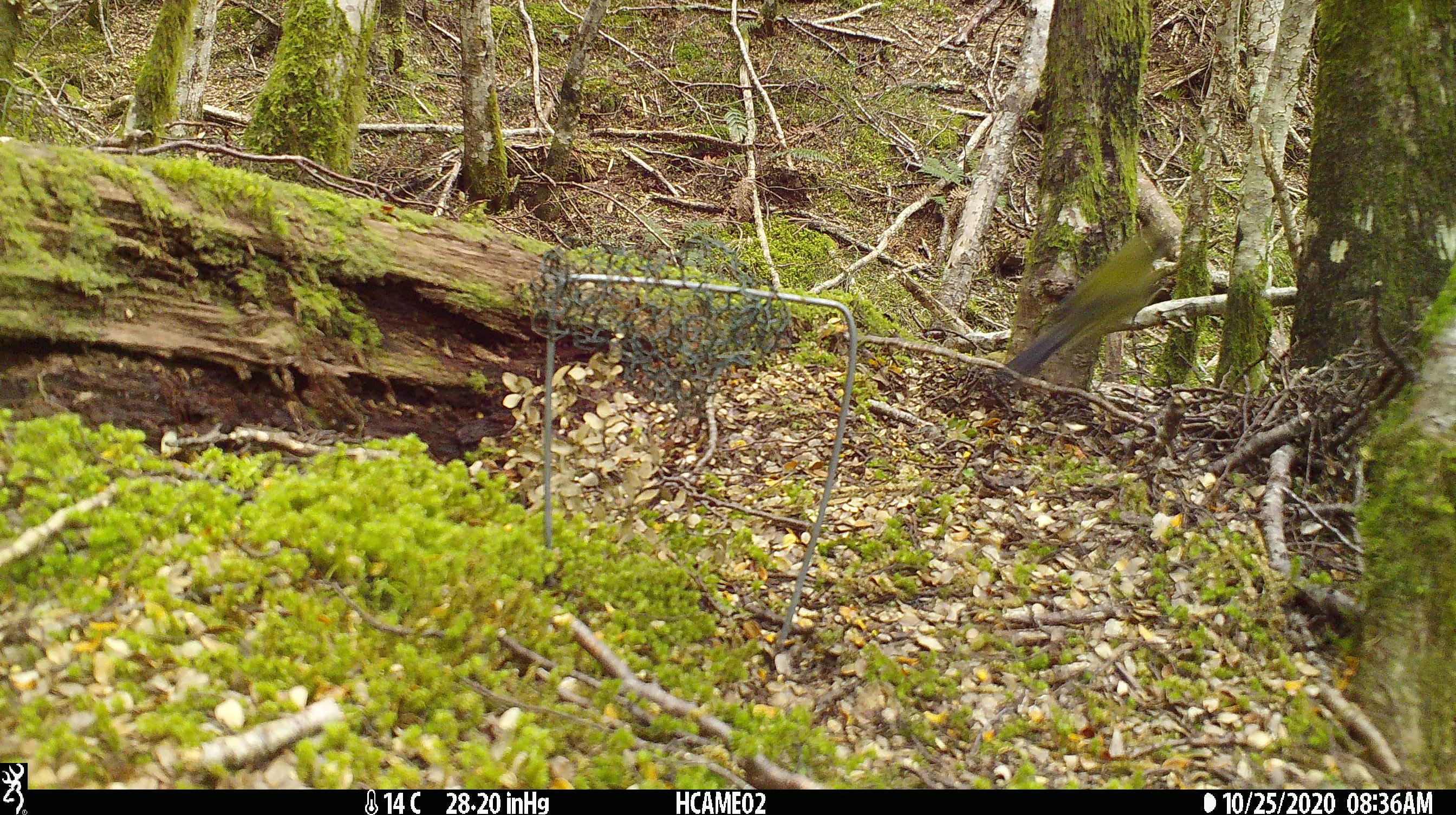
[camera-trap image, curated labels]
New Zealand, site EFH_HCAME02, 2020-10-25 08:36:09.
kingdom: Animalia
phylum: Chordata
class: Aves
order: Passeriformes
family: Meliphagidae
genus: Anthornis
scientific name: Anthornis melanura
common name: new zealand bellbird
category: bellbird